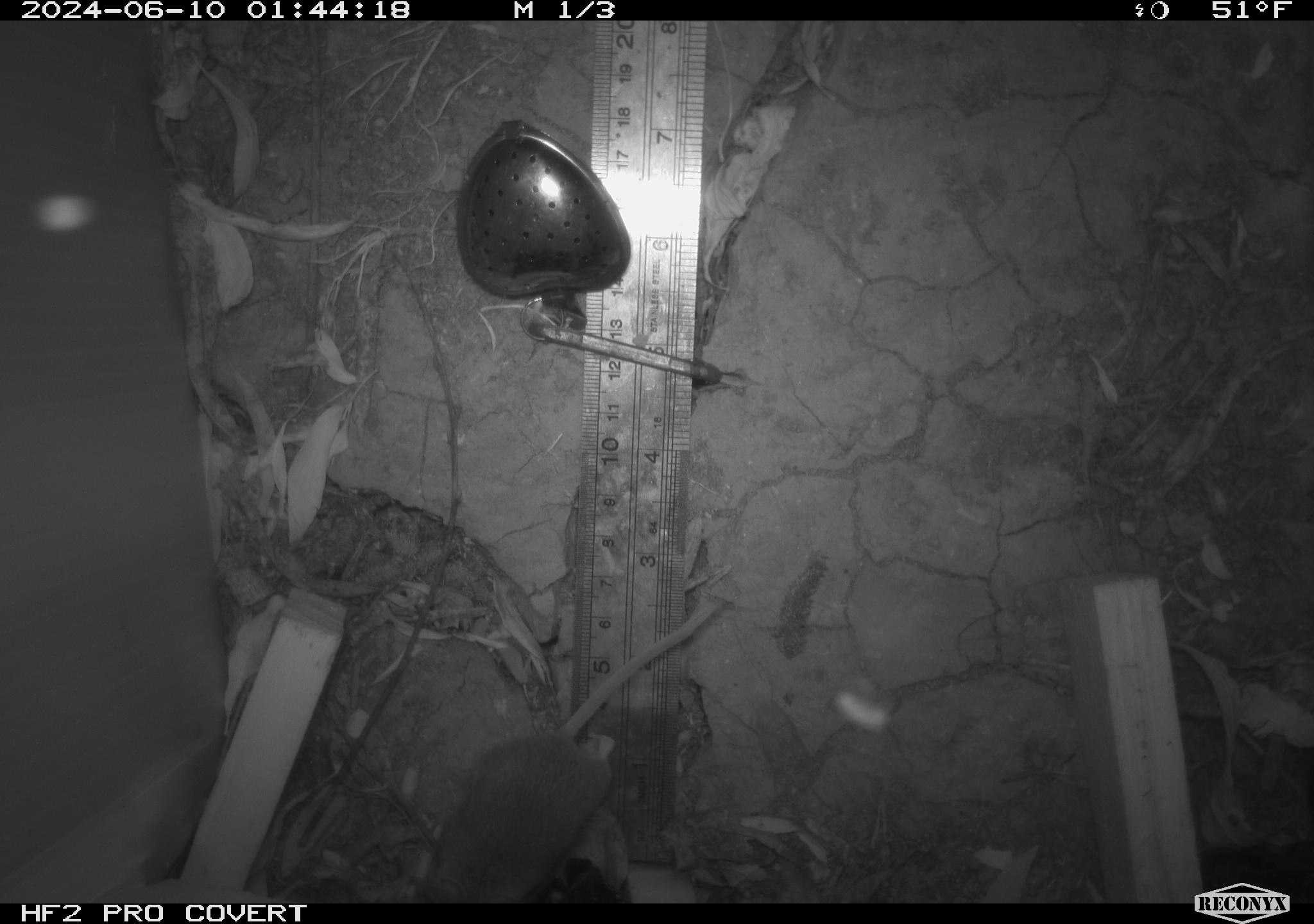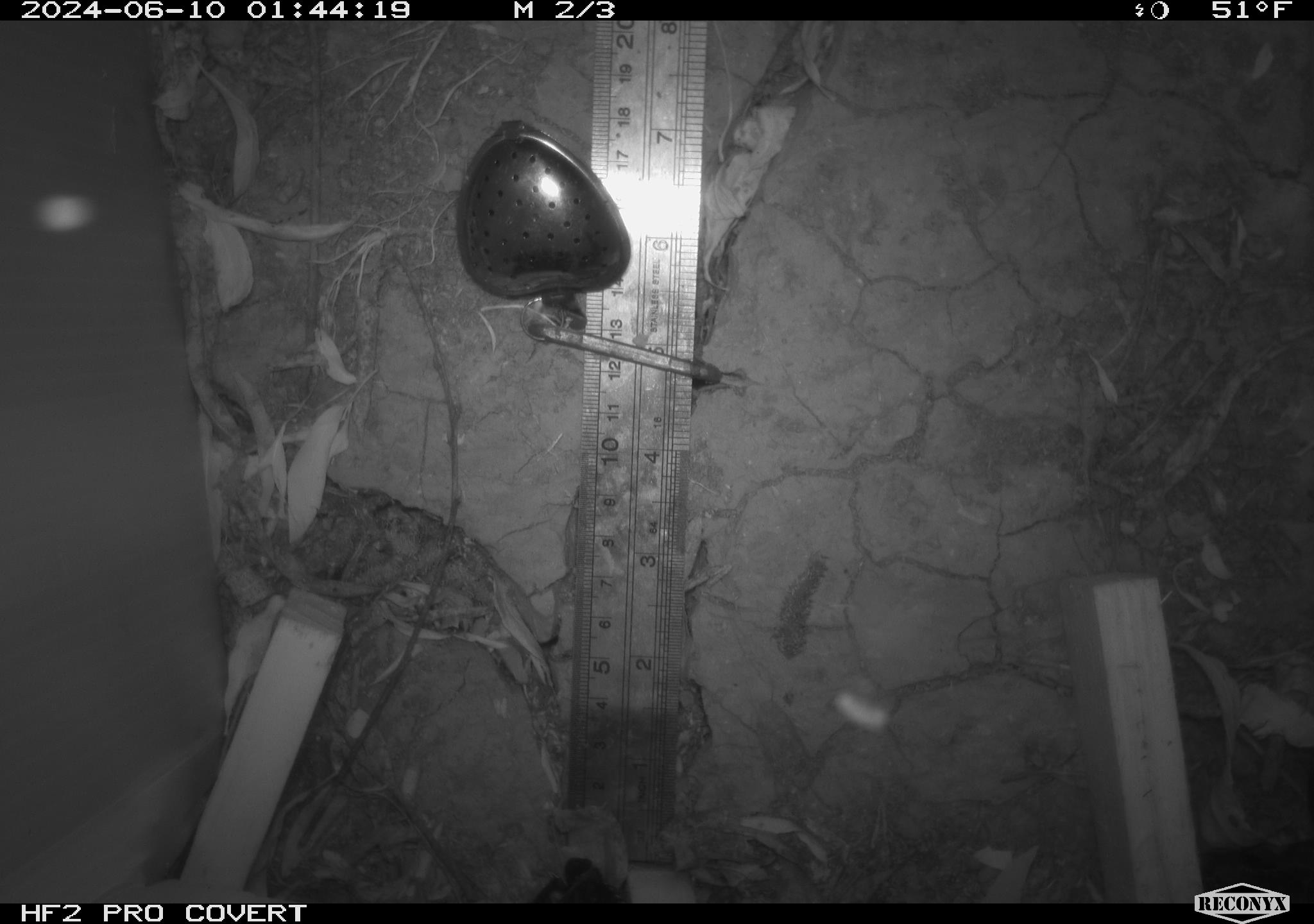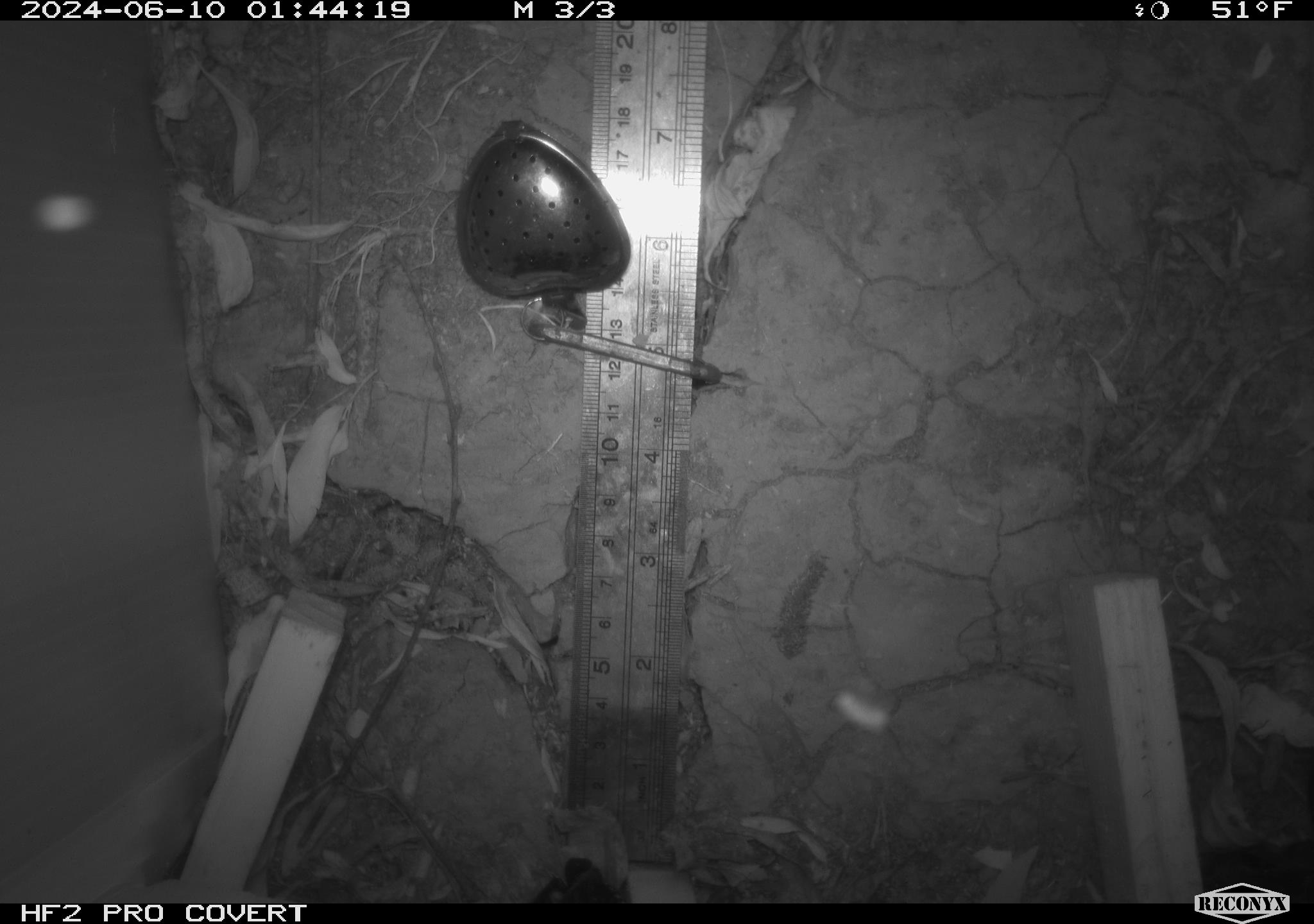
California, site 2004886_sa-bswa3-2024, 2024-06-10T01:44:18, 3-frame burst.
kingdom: Animalia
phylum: Chordata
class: Mammalia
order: Rodentia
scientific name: Rodentia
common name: mouse species